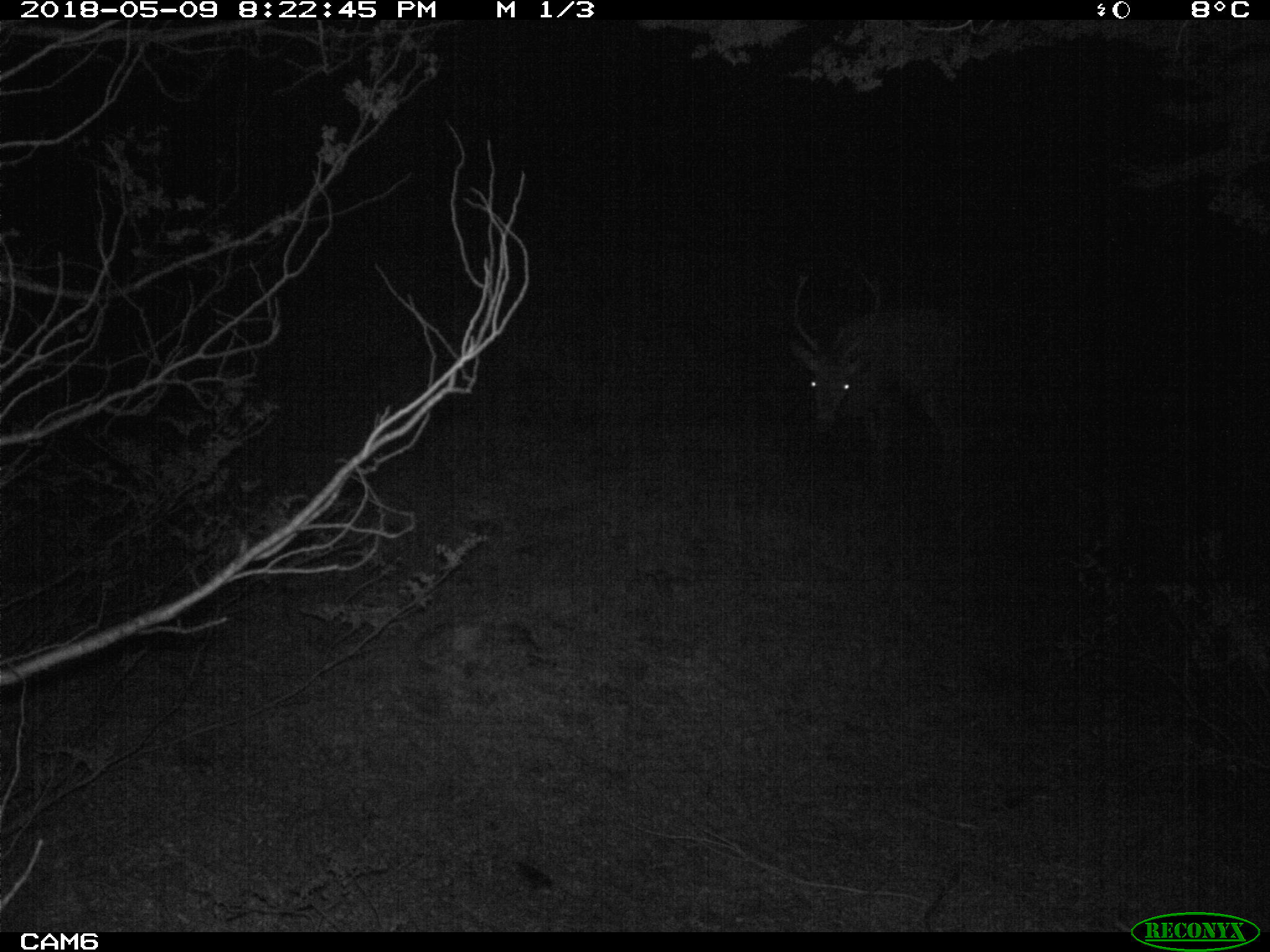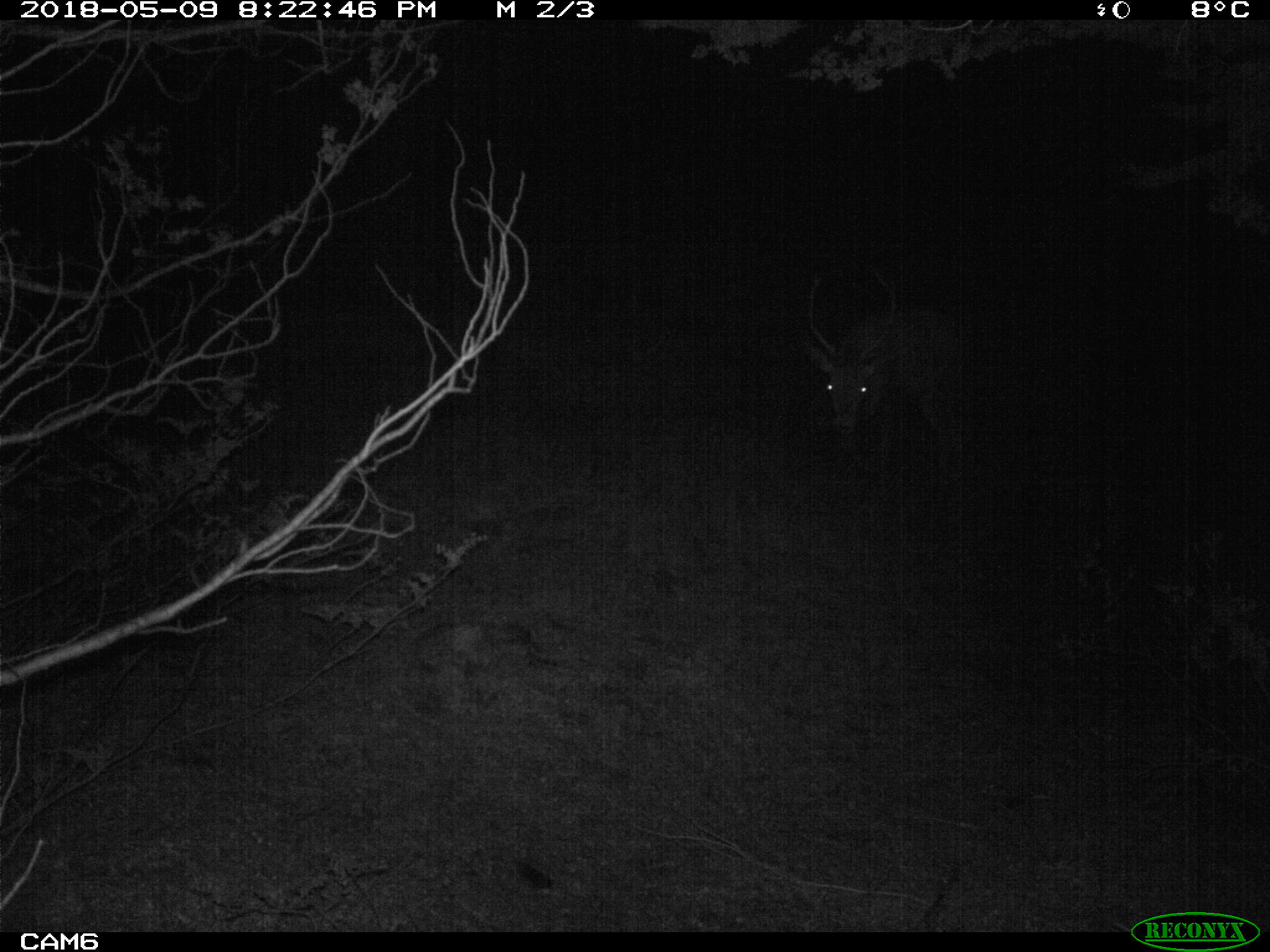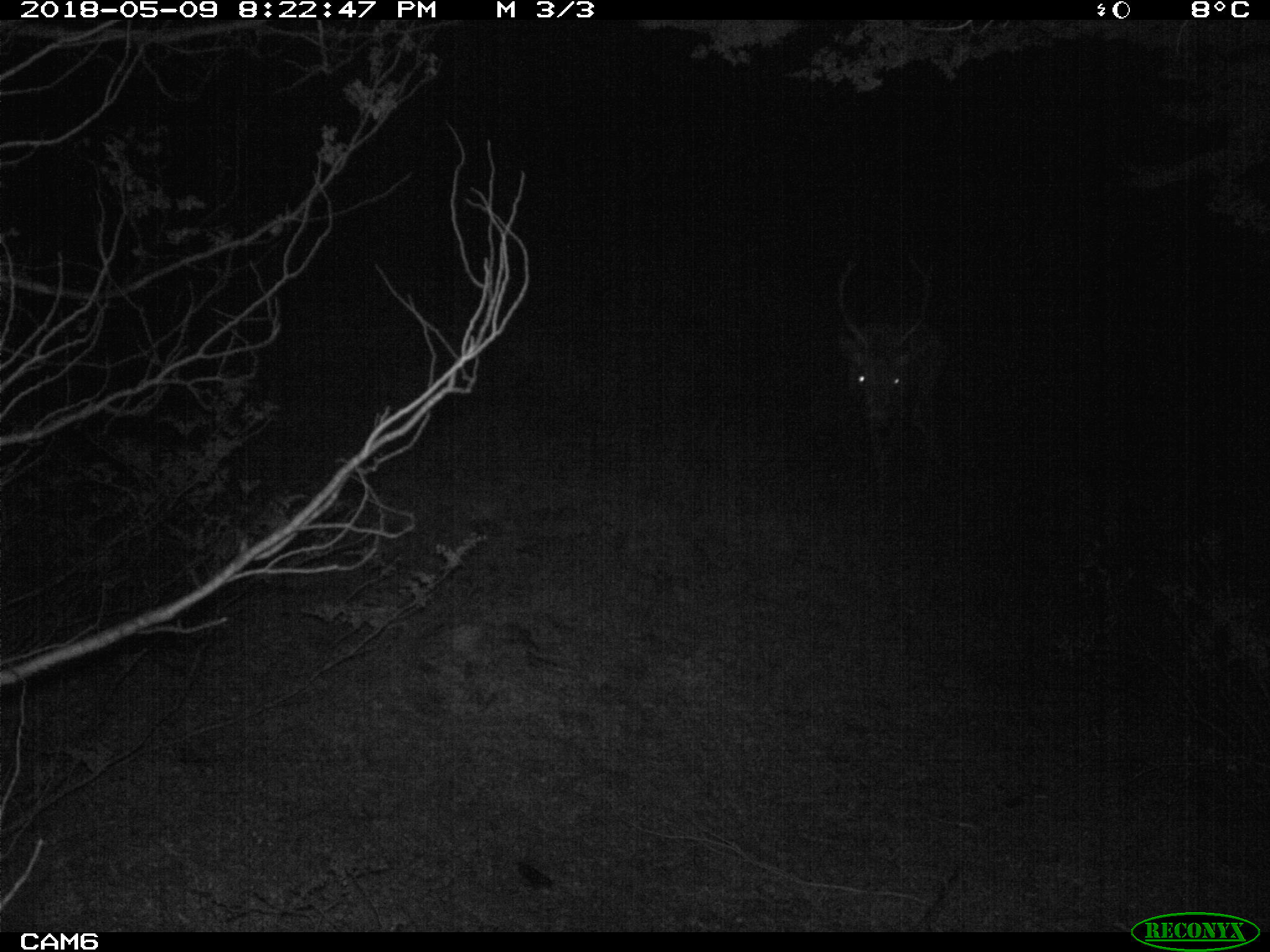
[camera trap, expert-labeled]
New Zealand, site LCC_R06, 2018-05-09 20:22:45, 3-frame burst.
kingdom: Animalia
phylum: Chordata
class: Mammalia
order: Artiodactyla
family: Cervidae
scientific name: Cervidae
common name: deer